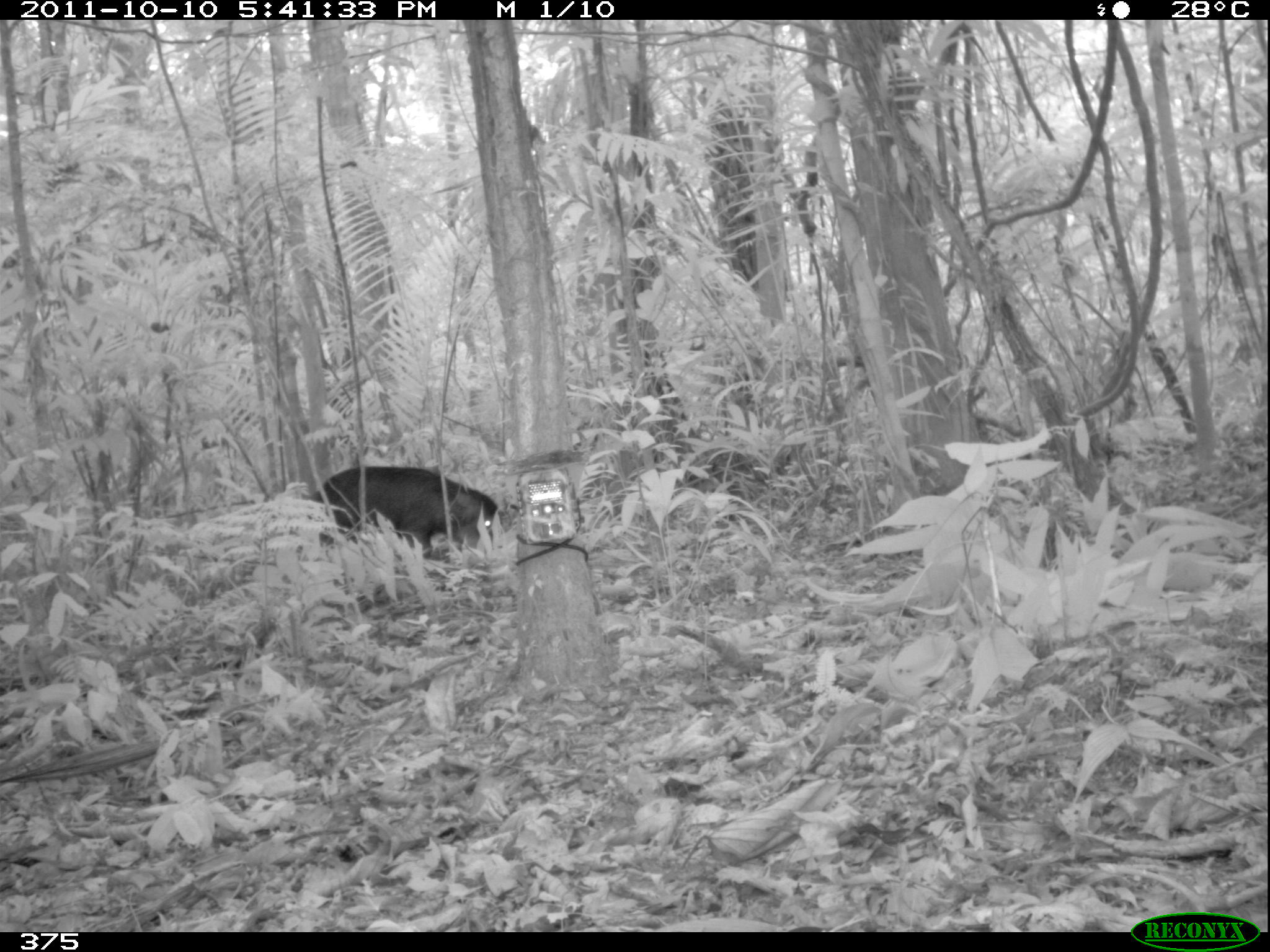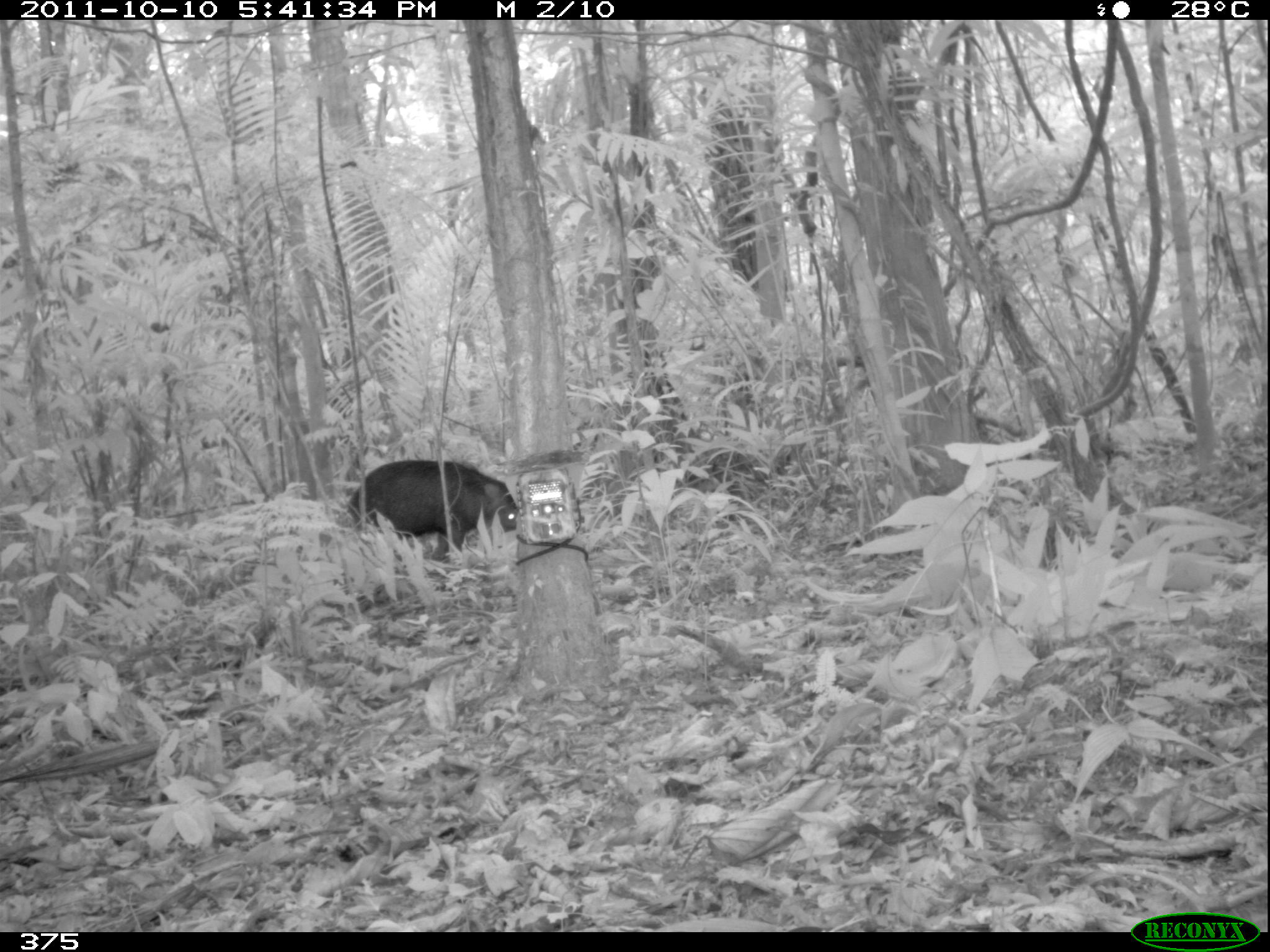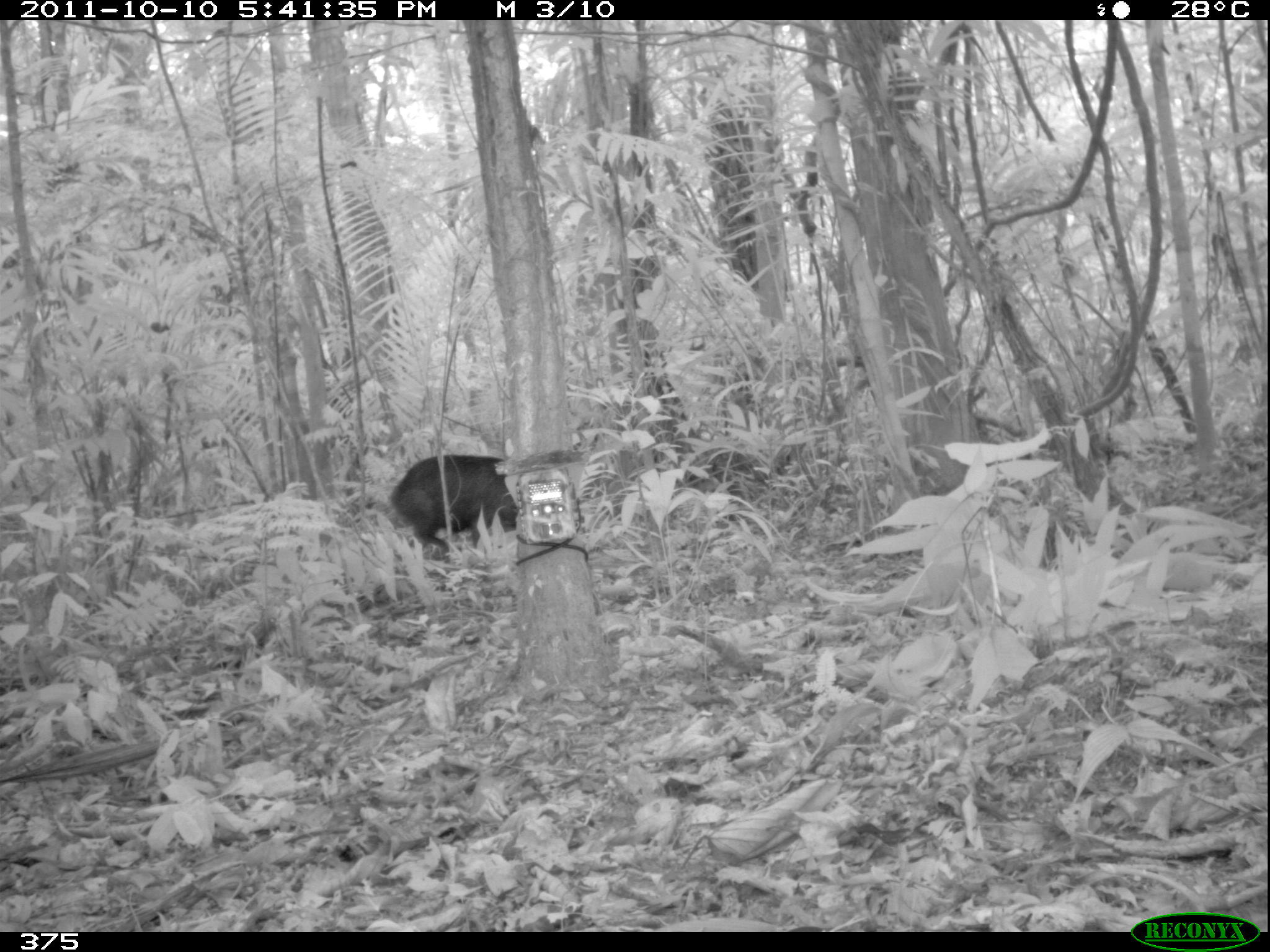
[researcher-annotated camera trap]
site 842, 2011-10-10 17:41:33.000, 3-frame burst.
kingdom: Animalia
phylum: Chordata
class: Mammalia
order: Artiodactyla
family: Tayassuidae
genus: Tayassu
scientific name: Tayassu pecari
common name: white-lipped peccary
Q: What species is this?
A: Tayassu pecari (white-lipped peccary).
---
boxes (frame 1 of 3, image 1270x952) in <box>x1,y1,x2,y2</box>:
tayassu pecari: <box>292,463,503,568</box>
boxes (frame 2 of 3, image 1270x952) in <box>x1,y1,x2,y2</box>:
tayassu pecari: <box>342,457,519,568</box>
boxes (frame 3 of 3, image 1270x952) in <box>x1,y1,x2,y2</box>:
tayassu pecari: <box>389,452,521,551</box>